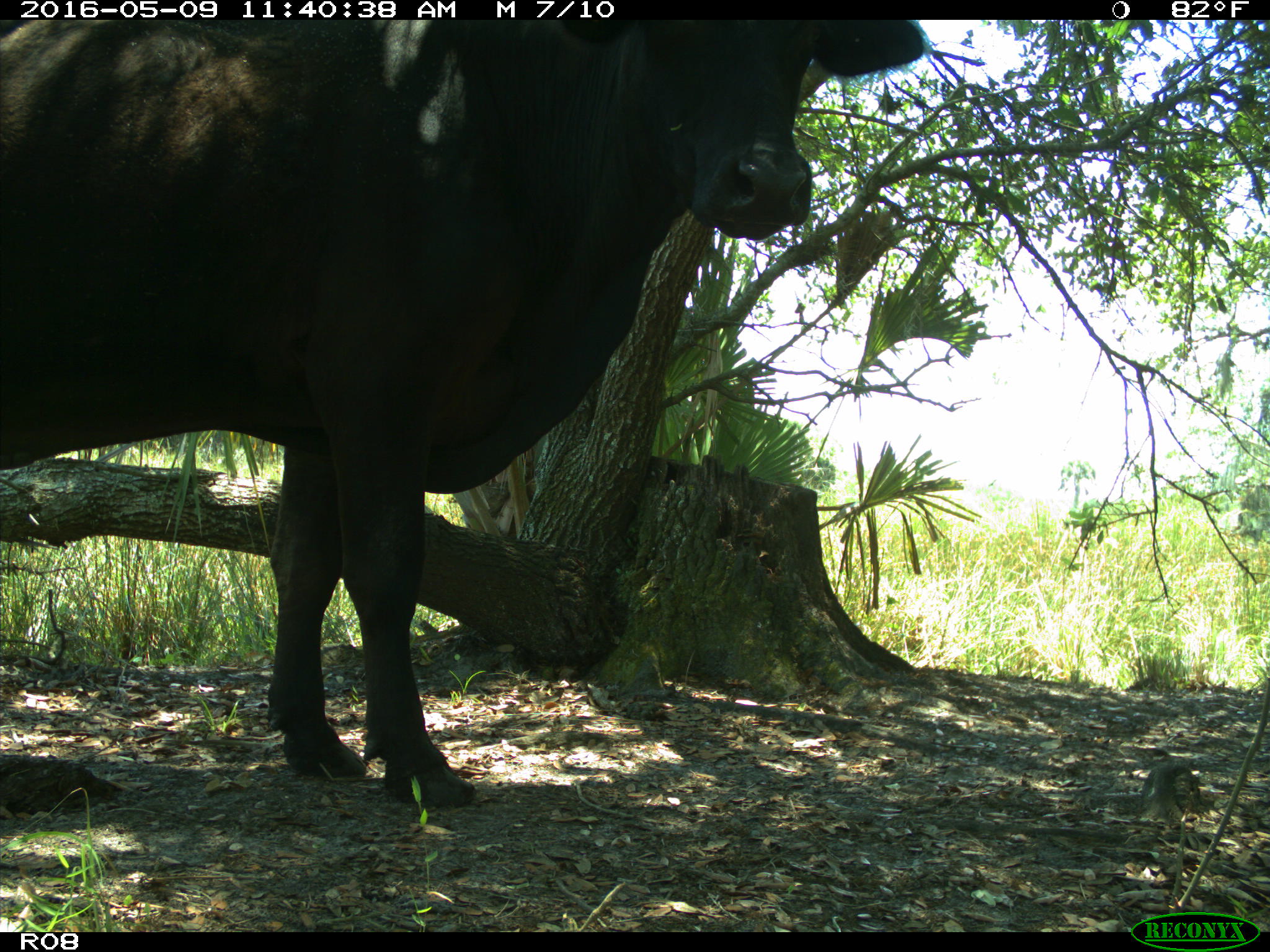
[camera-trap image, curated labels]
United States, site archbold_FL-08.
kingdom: Animalia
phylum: Chordata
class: Mammalia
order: Artiodactyla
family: Bovidae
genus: Bos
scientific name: Bos taurus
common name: domestic cow